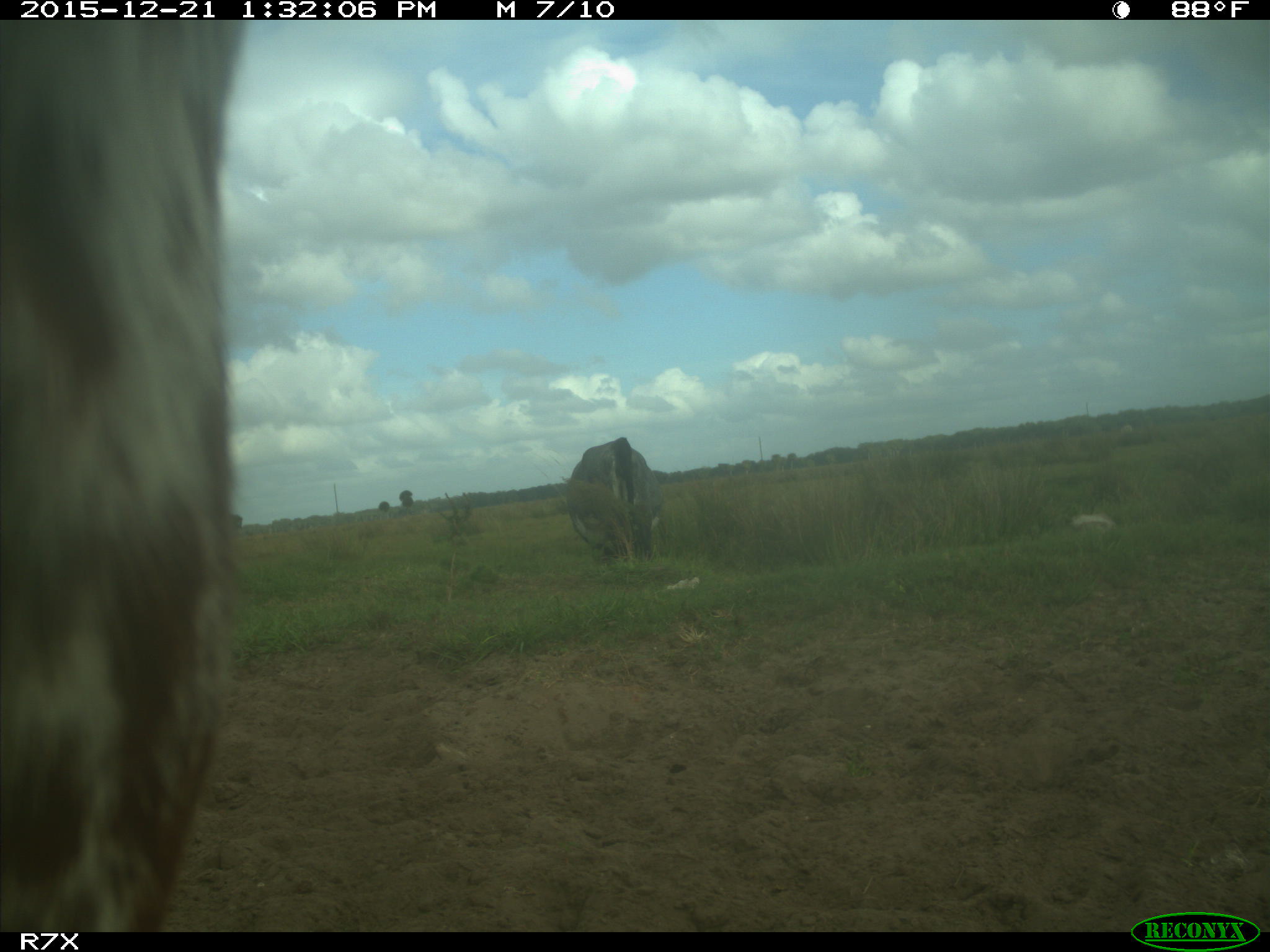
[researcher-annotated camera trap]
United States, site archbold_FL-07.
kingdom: Animalia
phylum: Chordata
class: Mammalia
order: Artiodactyla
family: Bovidae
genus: Bos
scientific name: Bos taurus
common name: domestic cow